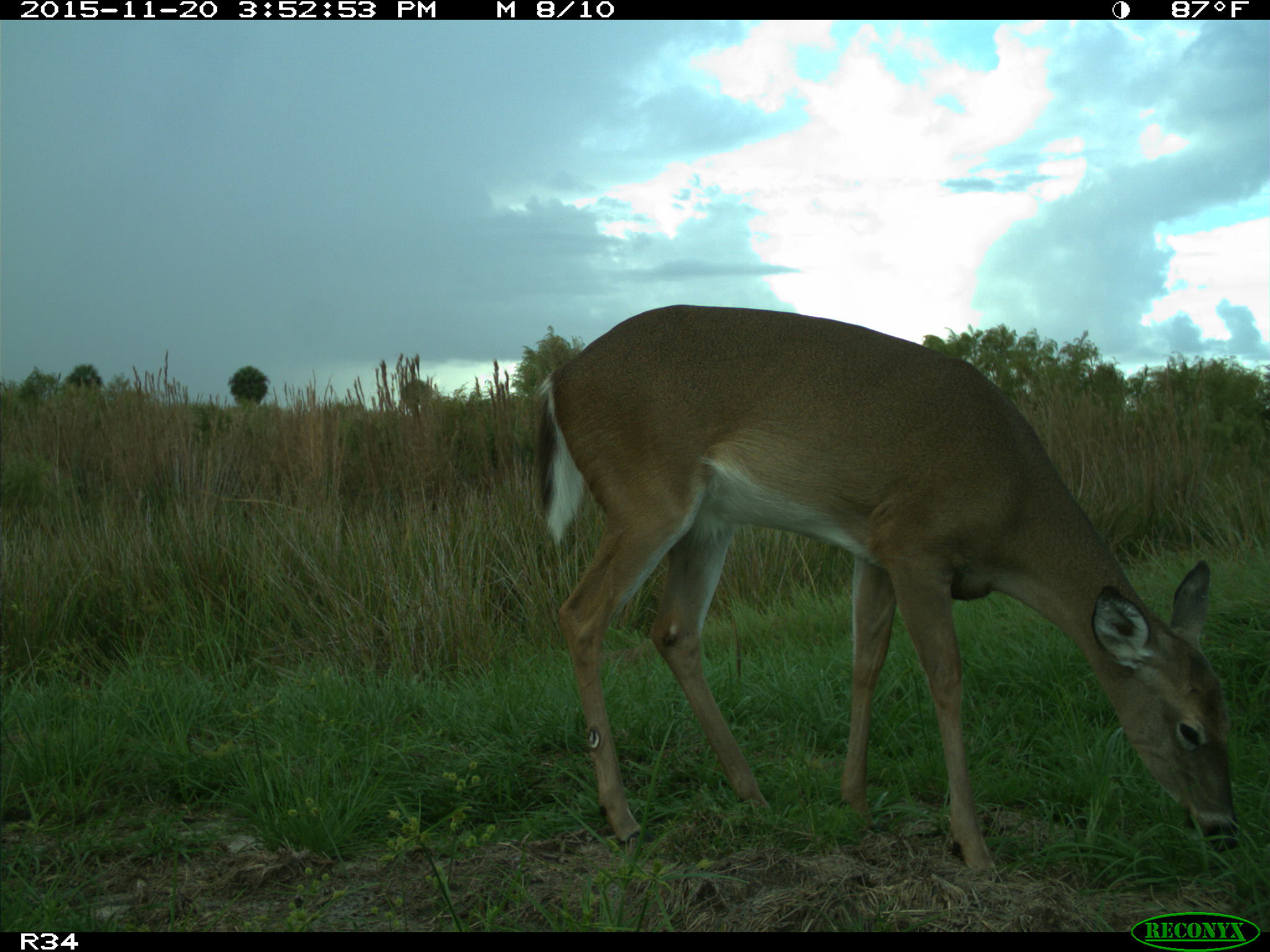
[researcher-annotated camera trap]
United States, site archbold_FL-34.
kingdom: Animalia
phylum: Chordata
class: Mammalia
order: Artiodactyla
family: Cervidae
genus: Odocoileus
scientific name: Odocoileus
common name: deer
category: unidentified deer